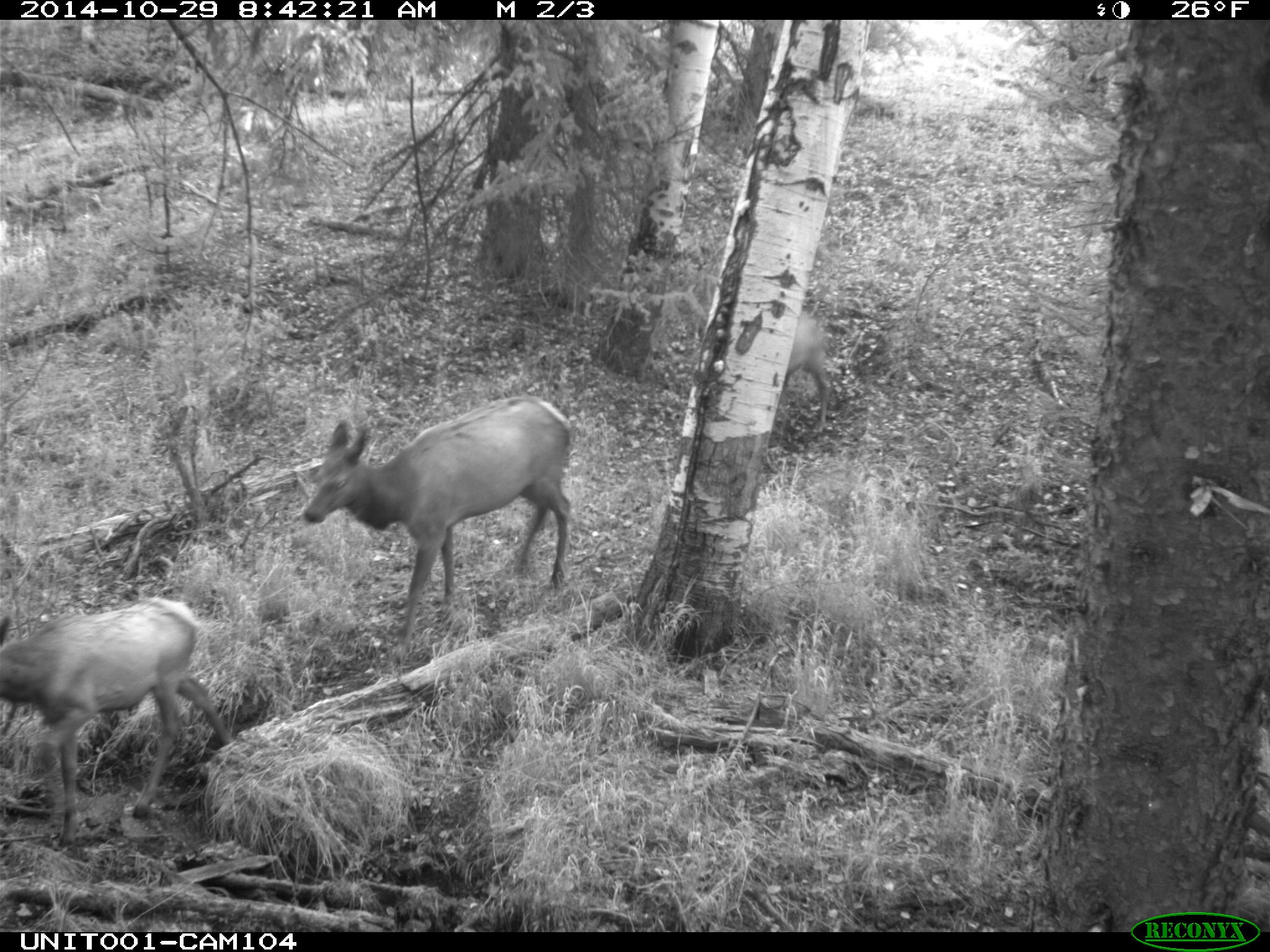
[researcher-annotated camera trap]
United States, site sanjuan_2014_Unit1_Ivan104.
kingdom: Animalia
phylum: Chordata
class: Mammalia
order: Artiodactyla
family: Cervidae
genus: Cervus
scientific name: Cervus elaphus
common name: red deer